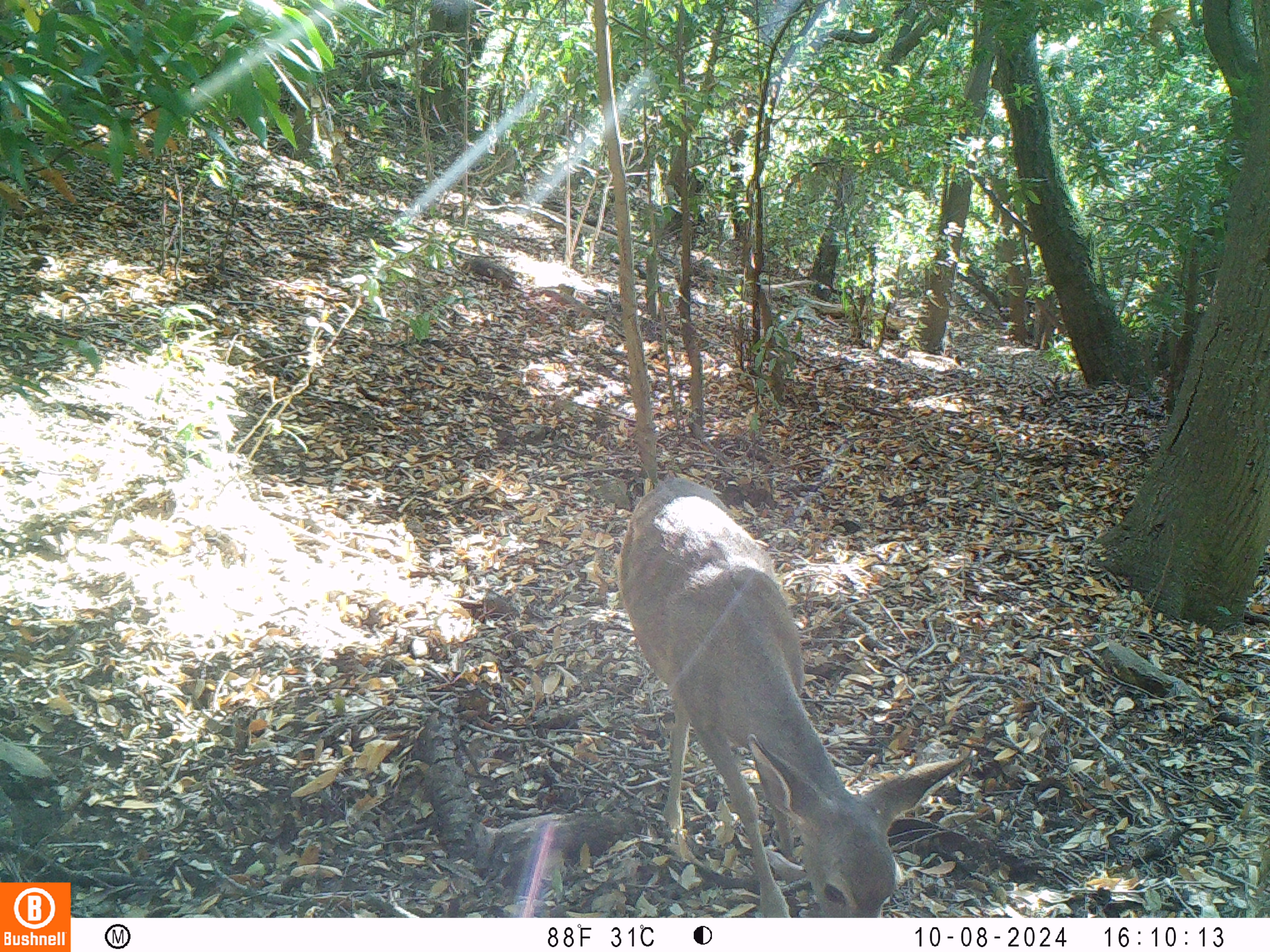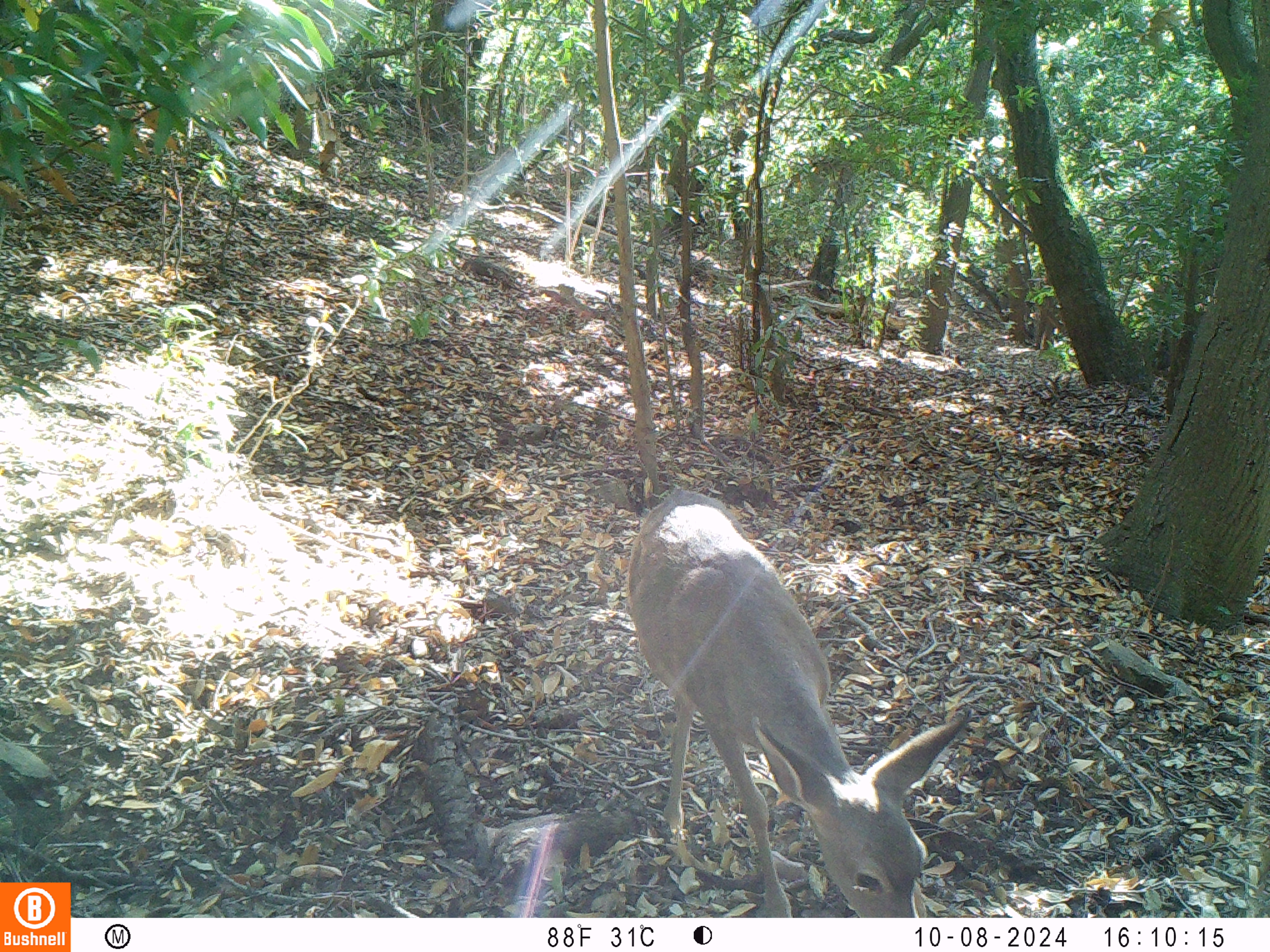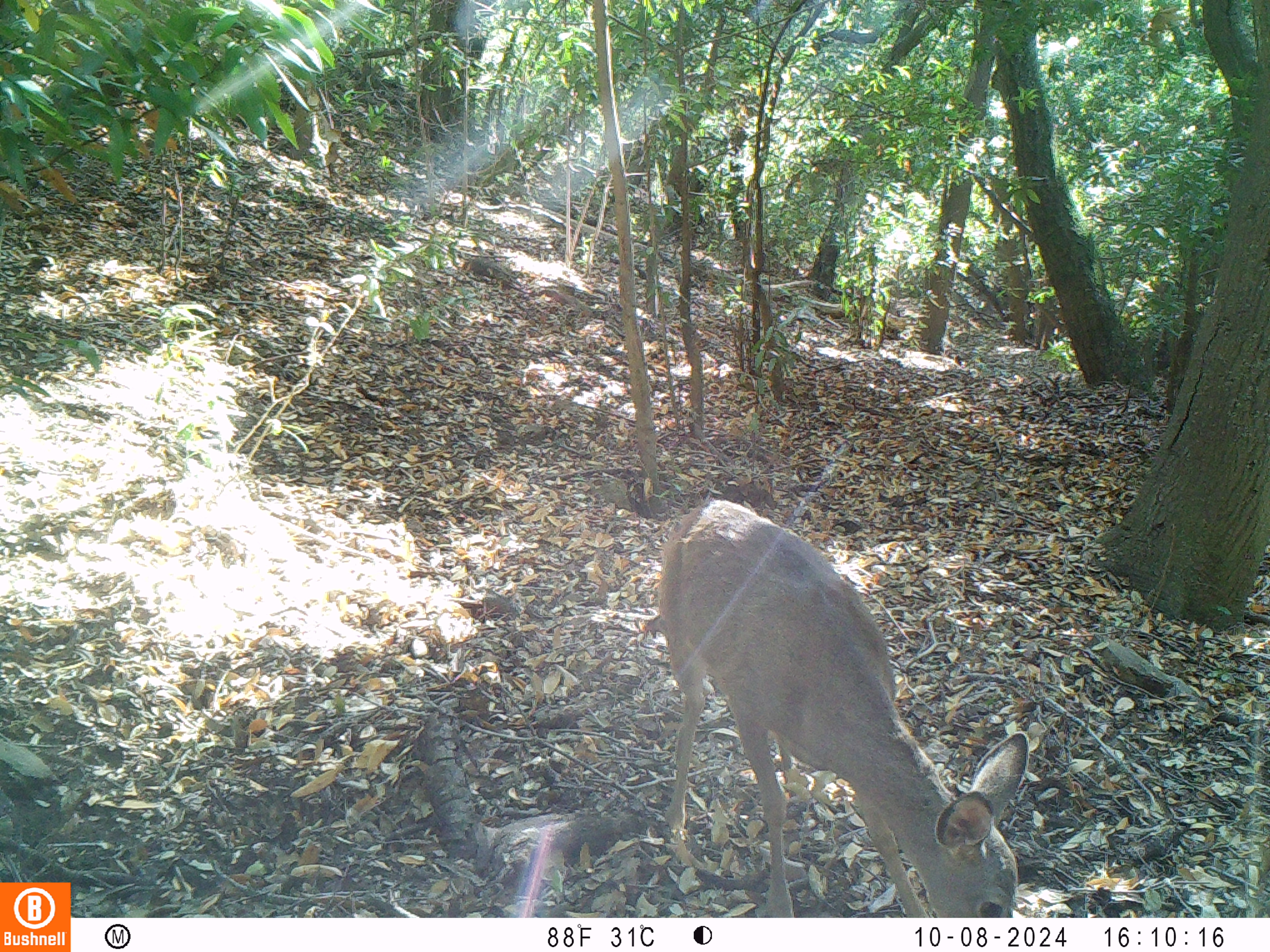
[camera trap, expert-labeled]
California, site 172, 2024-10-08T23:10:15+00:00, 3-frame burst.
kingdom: Animalia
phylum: Chordata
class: Mammalia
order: Artiodactyla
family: Cervidae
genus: Odocoileus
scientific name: Odocoileus hemionus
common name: mule deer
Mule deer (Odocoileus hemionus).